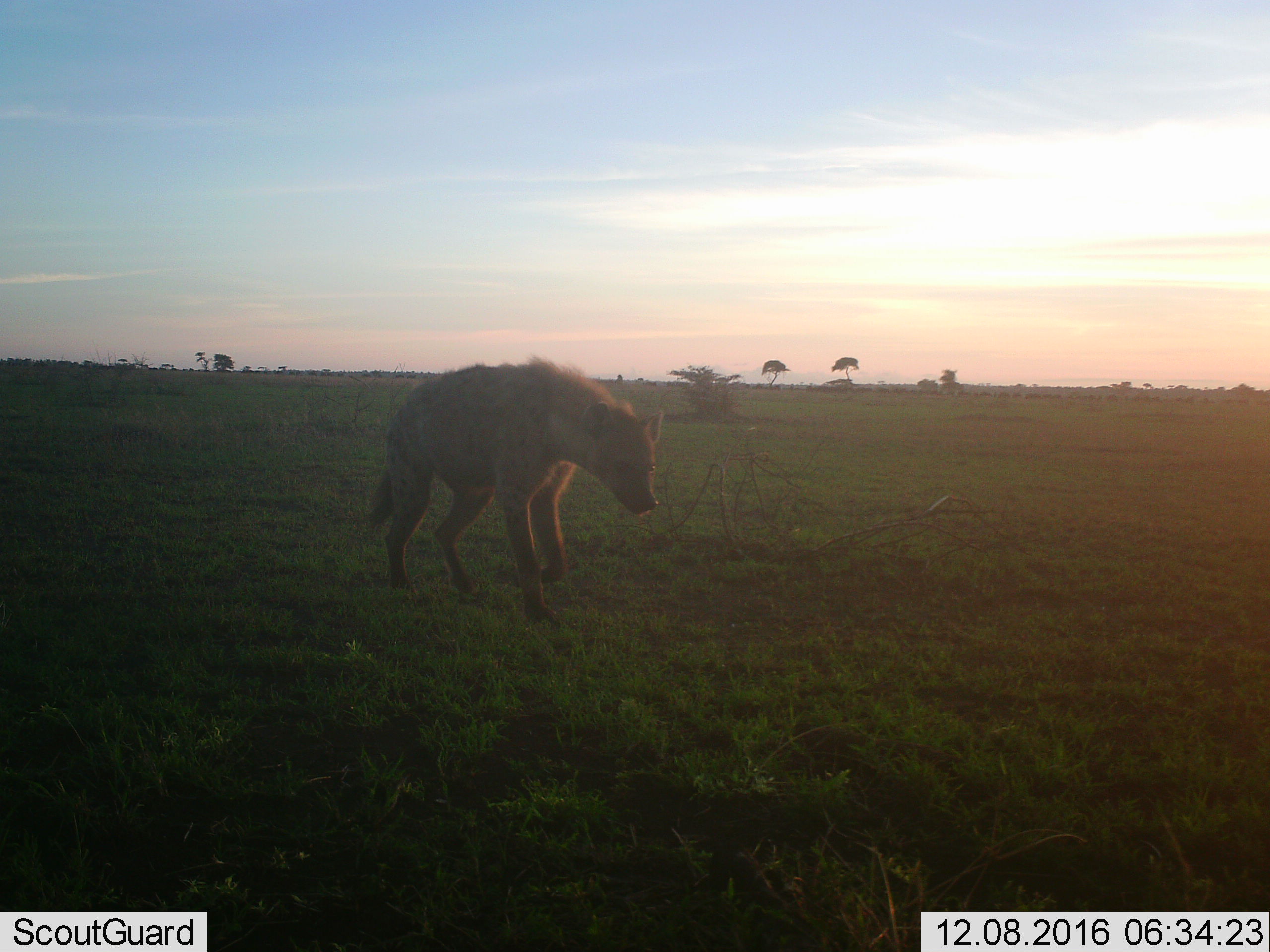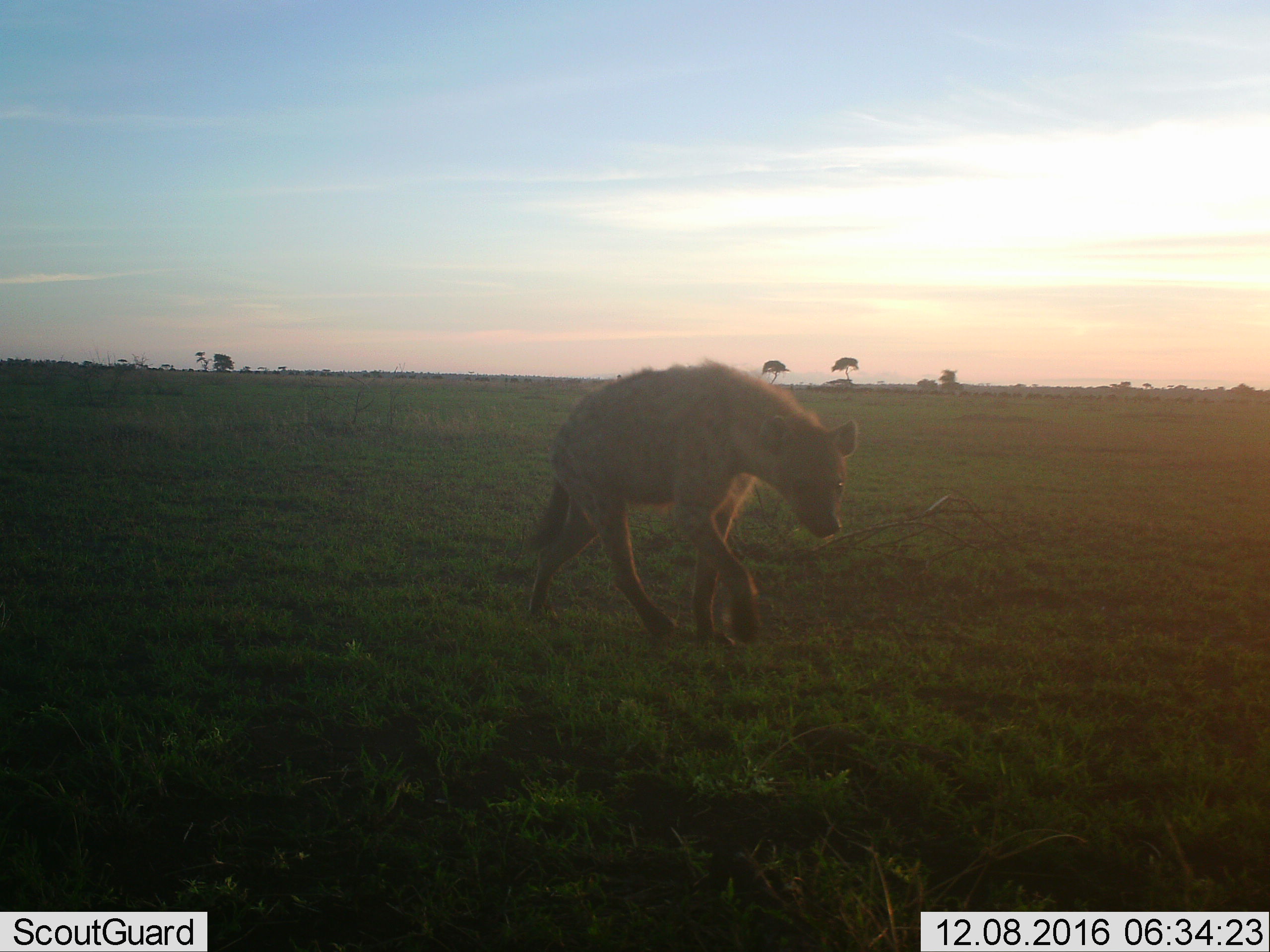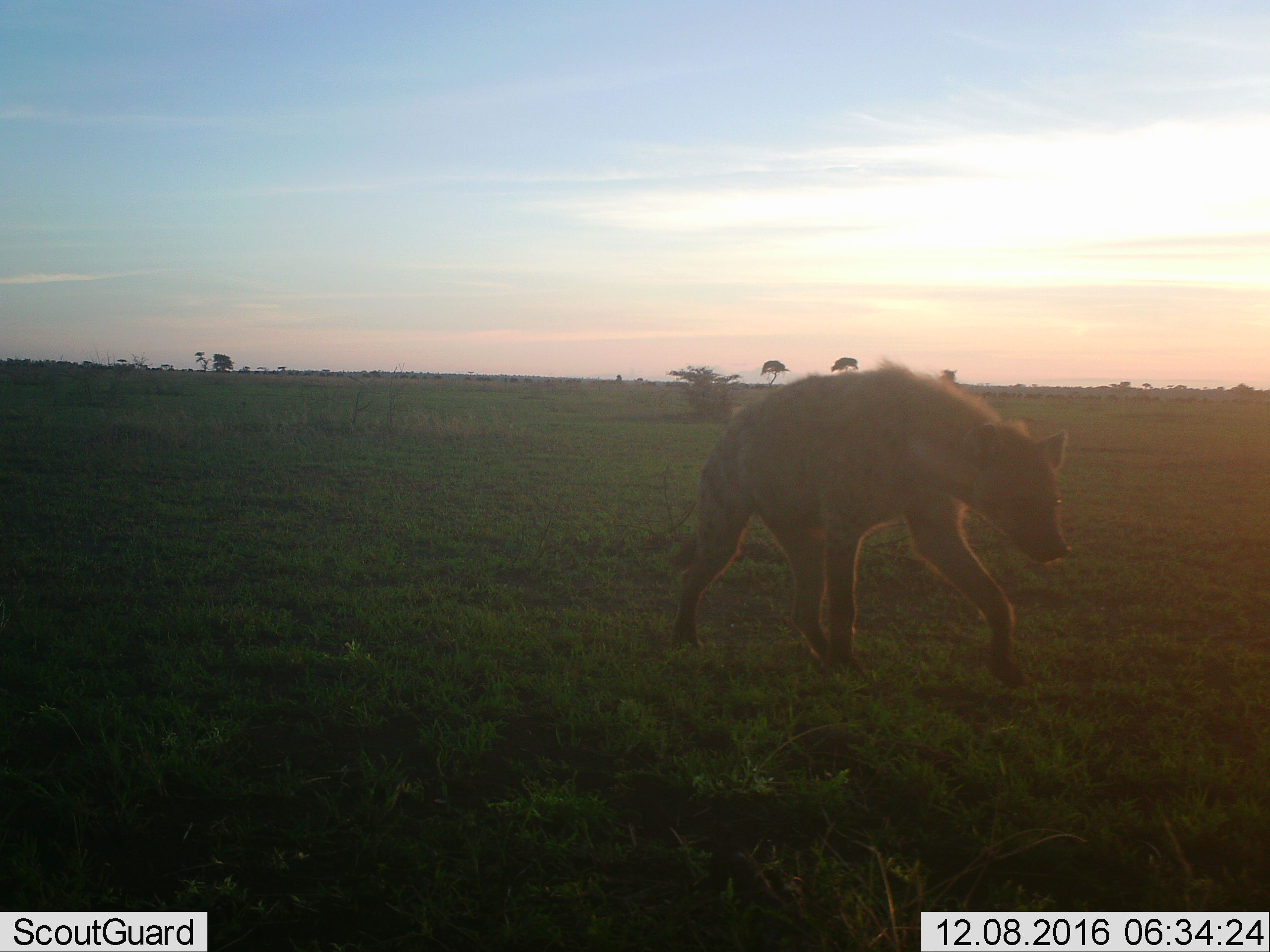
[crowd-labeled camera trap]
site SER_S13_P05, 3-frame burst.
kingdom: Animalia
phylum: Chordata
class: Mammalia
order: Carnivora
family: Hyaenidae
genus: Crocuta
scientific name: Crocuta crocuta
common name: spotted hyena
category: hyenaspotted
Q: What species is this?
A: Hyenaspotted (spotted hyena) (Crocuta crocuta).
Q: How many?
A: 1.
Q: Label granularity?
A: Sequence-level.